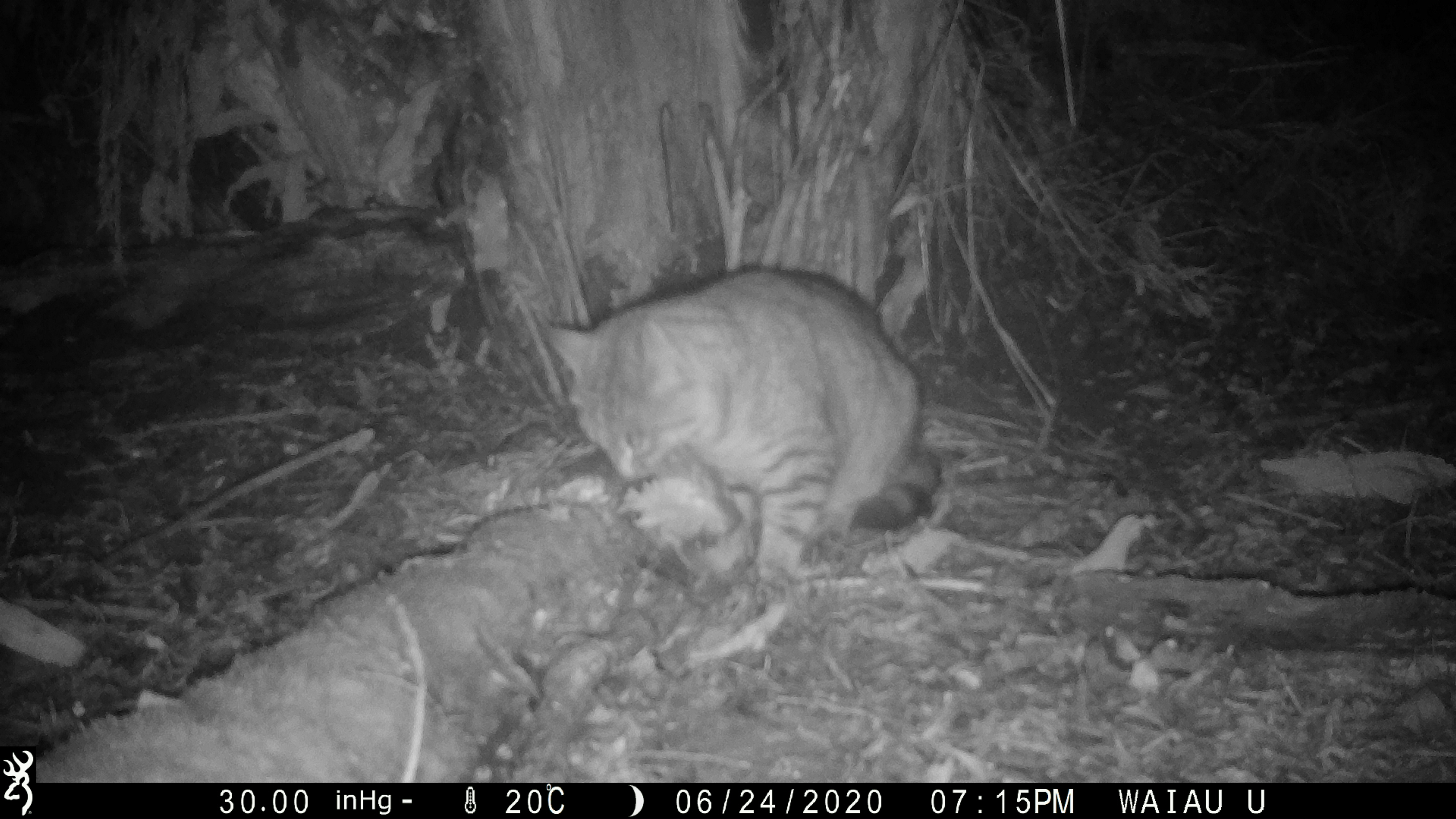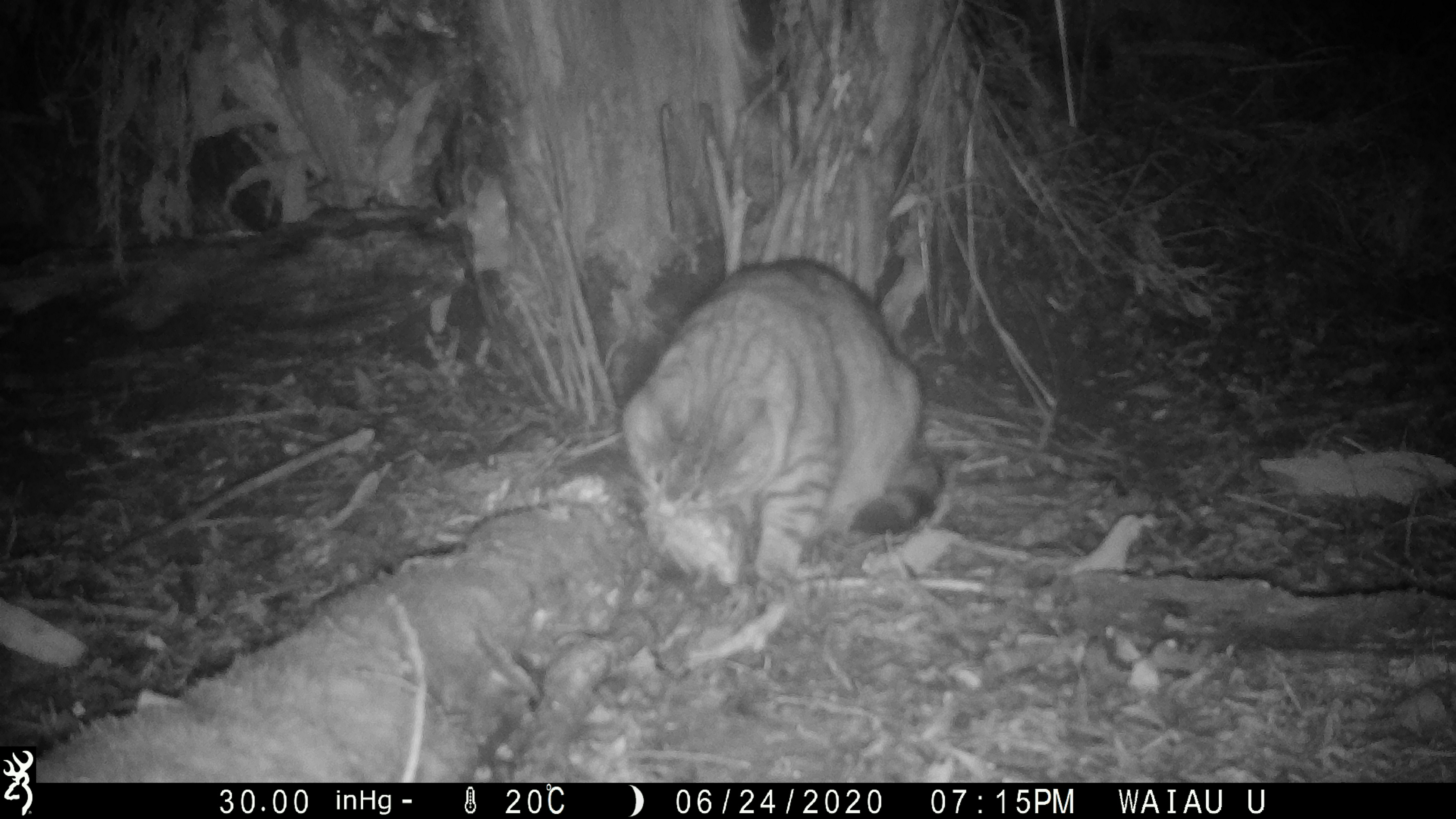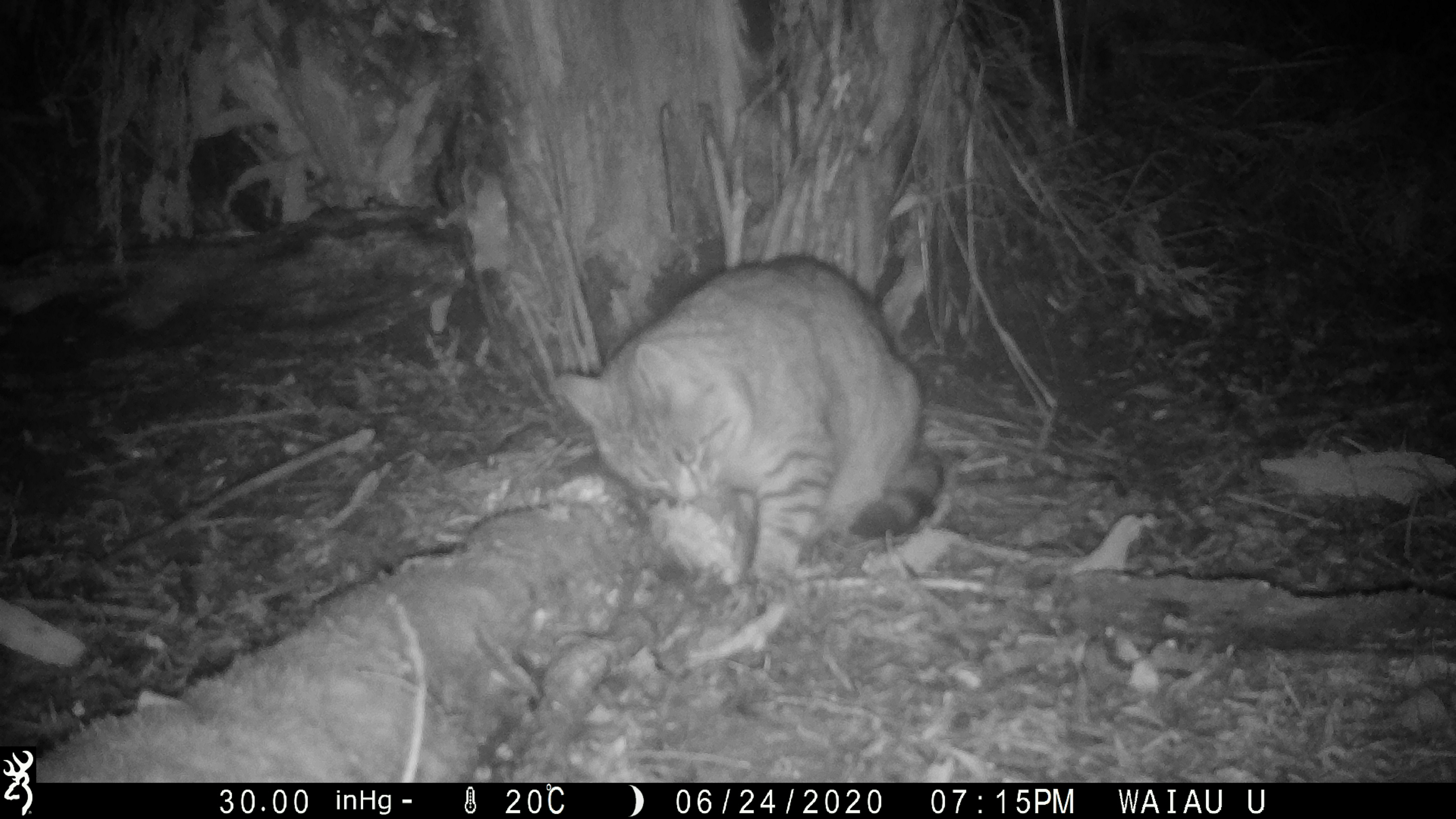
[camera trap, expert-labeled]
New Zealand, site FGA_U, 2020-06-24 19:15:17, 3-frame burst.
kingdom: Animalia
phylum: Chordata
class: Mammalia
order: Carnivora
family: Felidae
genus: Felis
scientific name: Felis catus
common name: domestic cat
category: cat